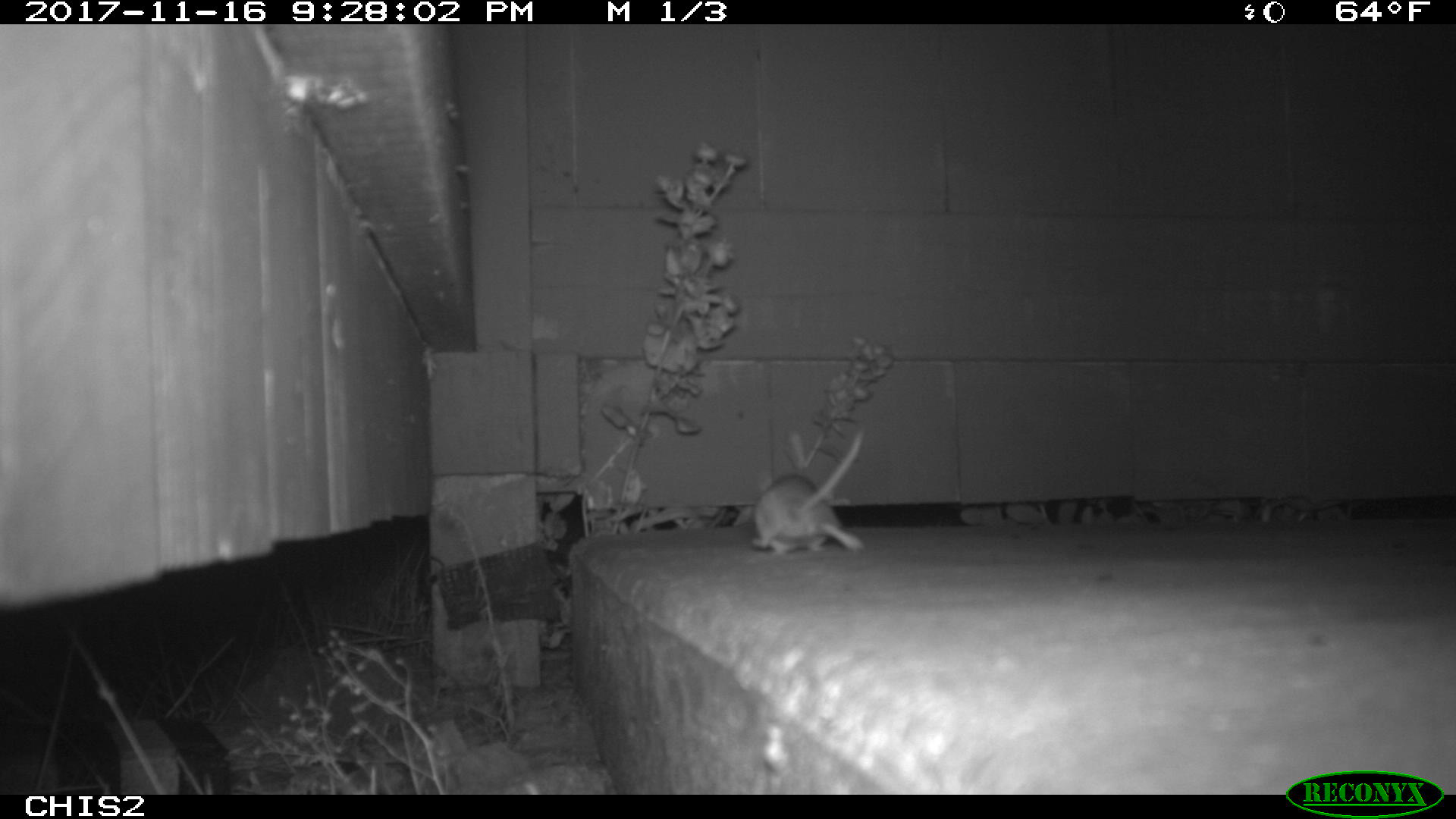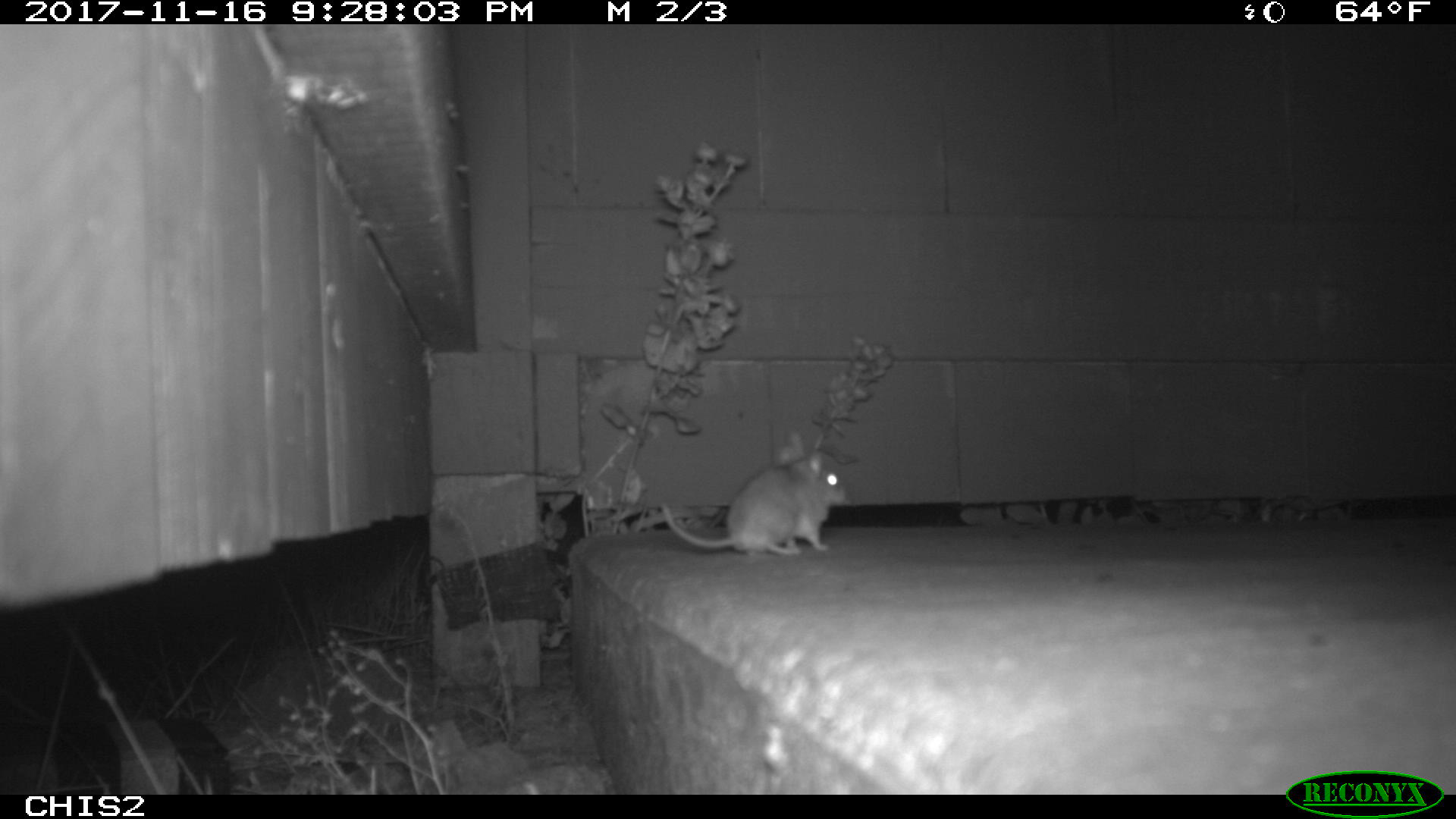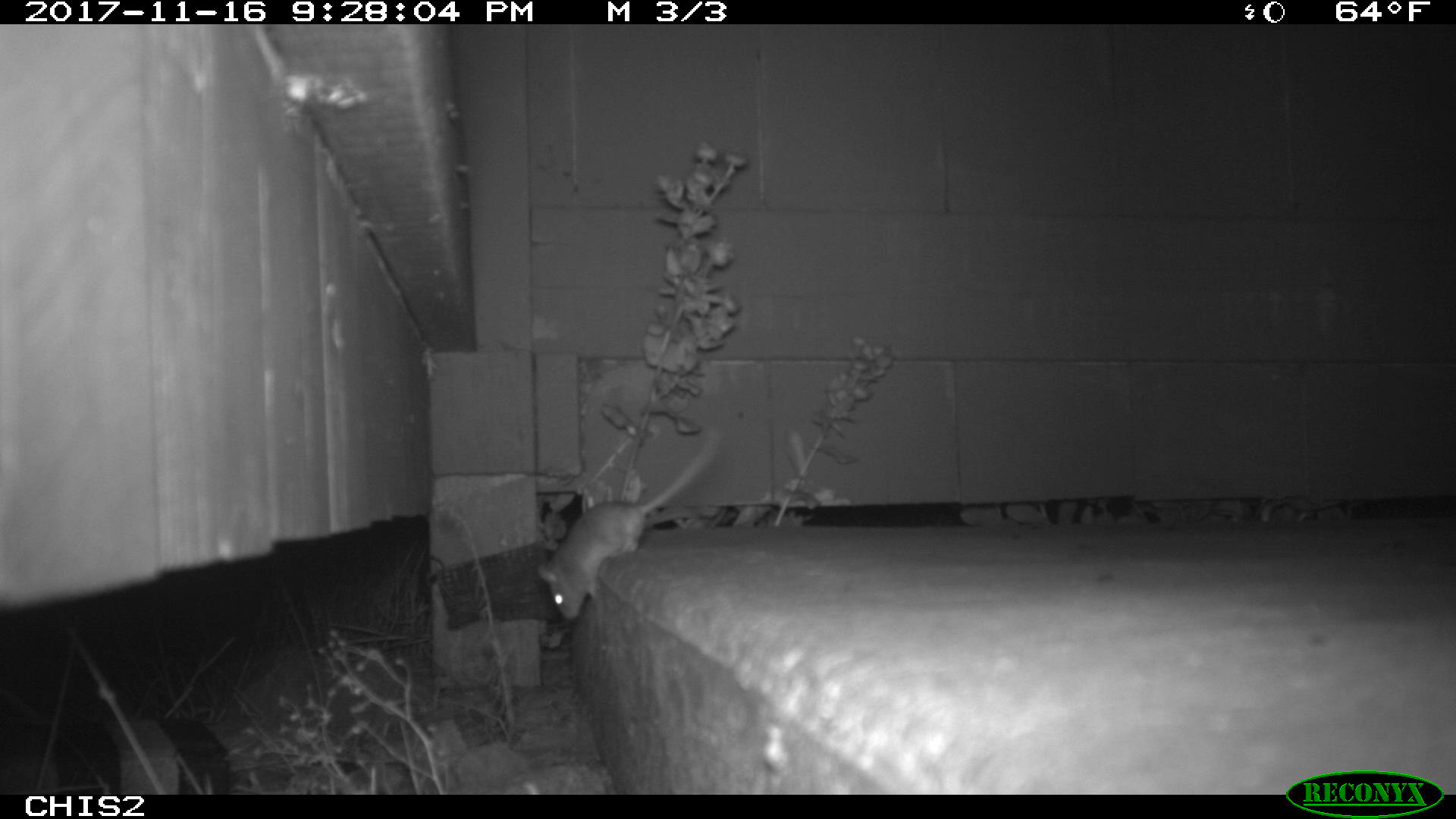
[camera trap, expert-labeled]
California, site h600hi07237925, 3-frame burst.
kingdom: Animalia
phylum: Chordata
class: Mammalia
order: Rodentia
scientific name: Rodentia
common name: rodent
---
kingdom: Animalia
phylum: Chordata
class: Aves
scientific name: Aves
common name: bird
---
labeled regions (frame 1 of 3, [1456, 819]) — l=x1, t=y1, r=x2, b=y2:
rodent: l=750, t=425, r=866, b=557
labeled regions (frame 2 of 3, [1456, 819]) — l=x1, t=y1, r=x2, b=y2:
rodent: l=661, t=447, r=851, b=556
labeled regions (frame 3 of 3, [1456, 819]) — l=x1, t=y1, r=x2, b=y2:
bird: l=536, t=442, r=716, b=620